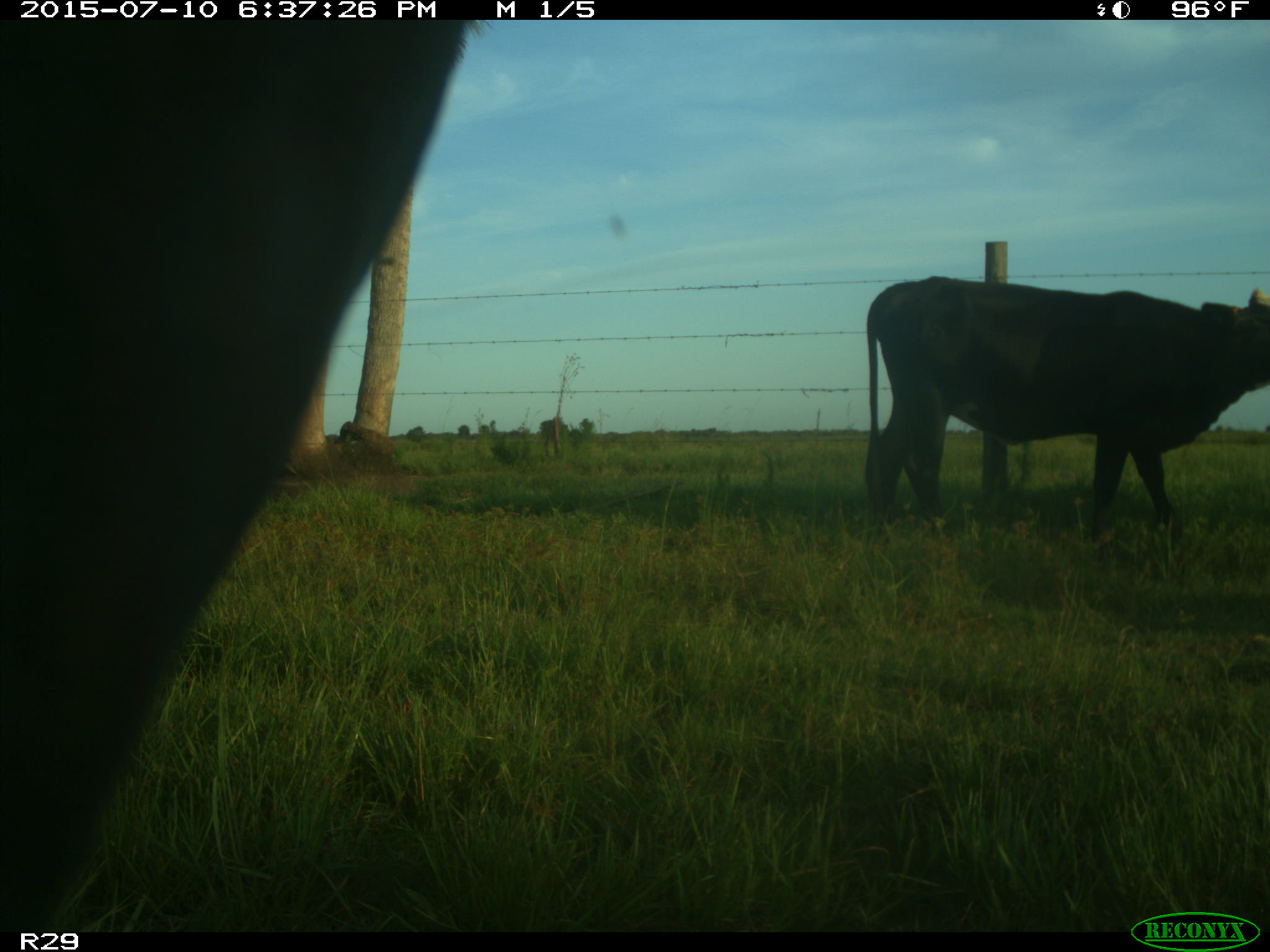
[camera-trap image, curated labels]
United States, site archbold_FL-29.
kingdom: Animalia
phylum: Chordata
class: Mammalia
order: Artiodactyla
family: Bovidae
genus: Bos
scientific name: Bos taurus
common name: domestic cow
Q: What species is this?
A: Bos taurus (domestic cow).